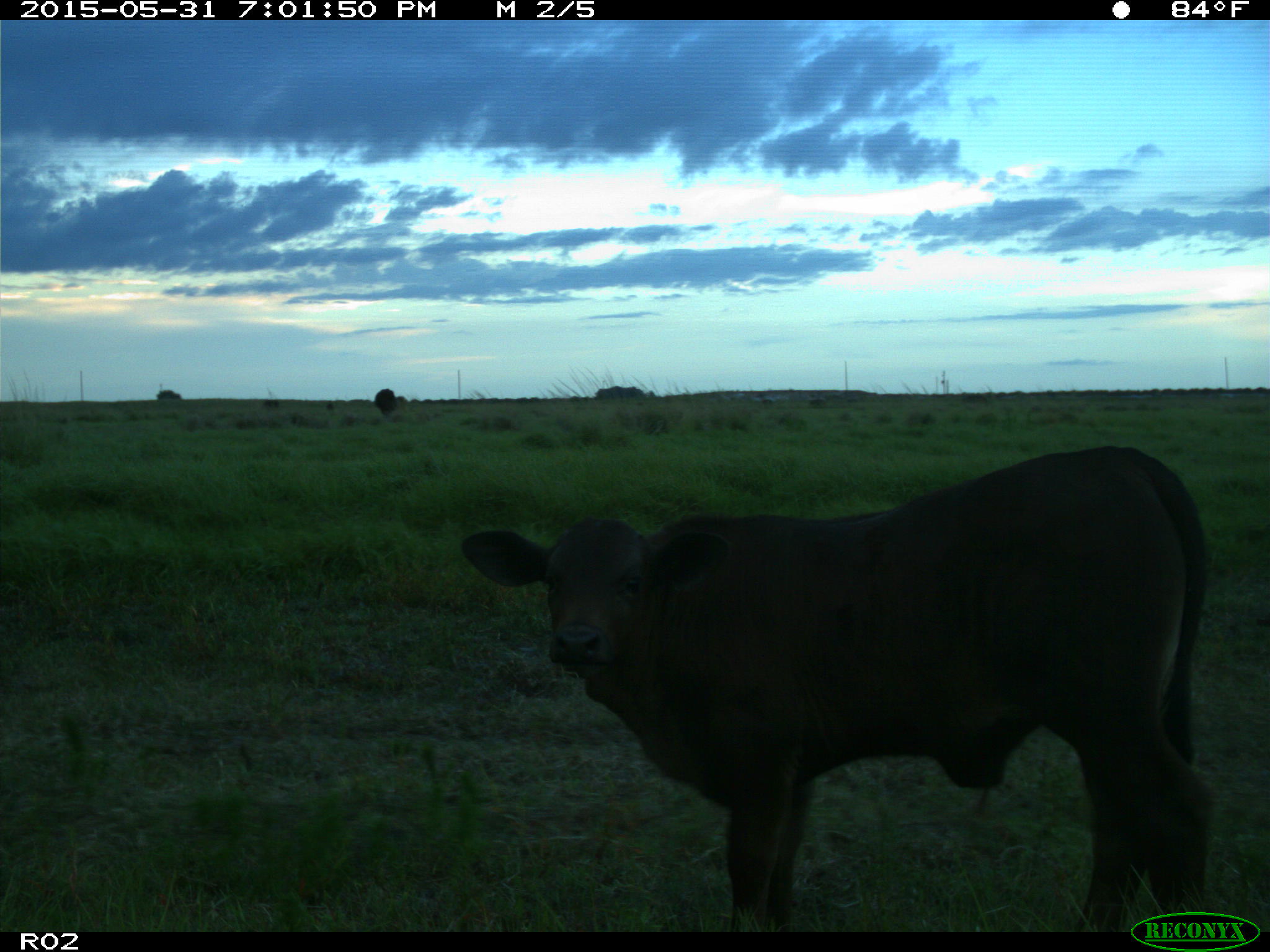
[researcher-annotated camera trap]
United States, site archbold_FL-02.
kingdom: Animalia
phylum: Chordata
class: Mammalia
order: Artiodactyla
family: Bovidae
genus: Bos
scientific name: Bos taurus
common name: domestic cow